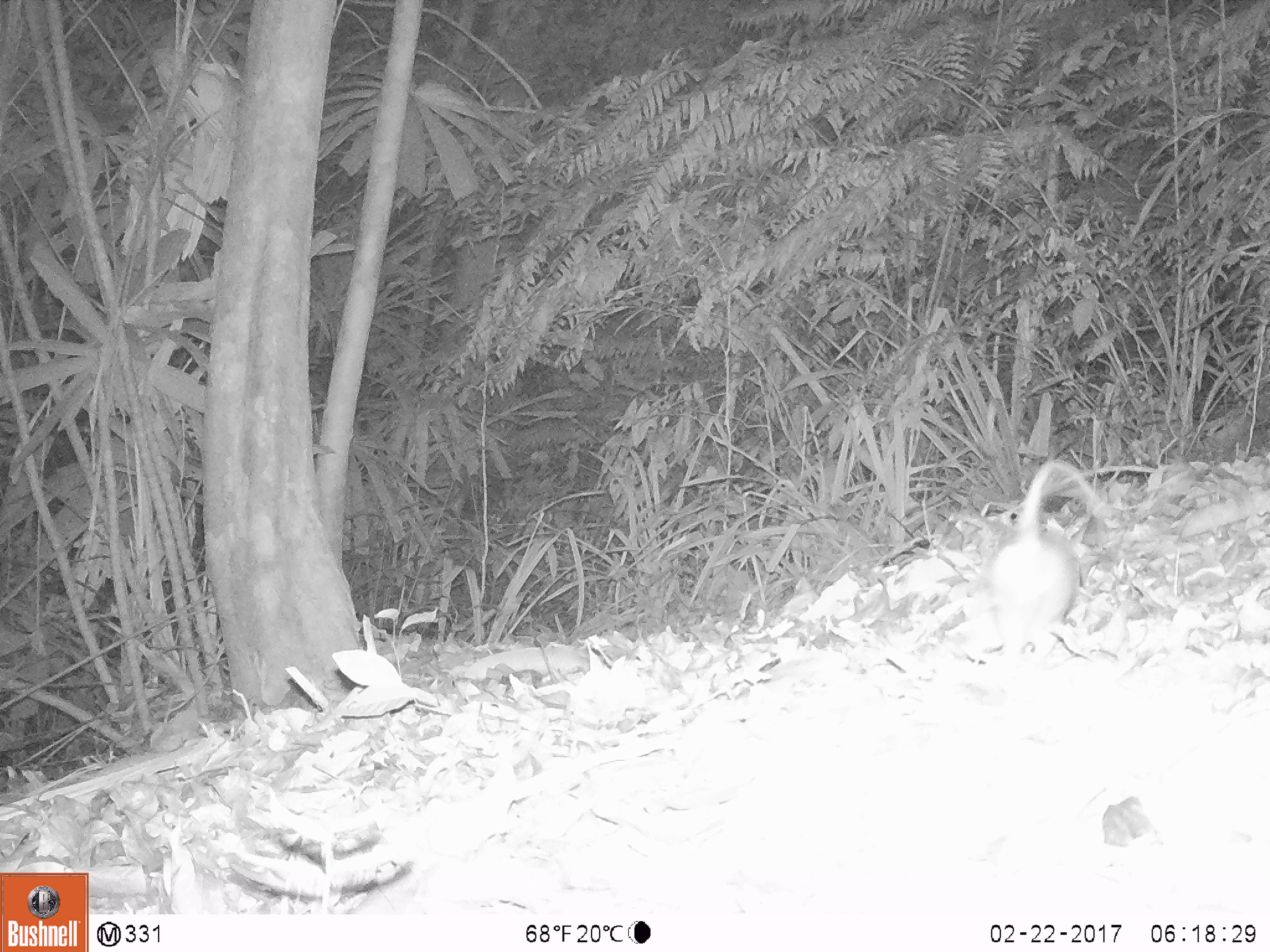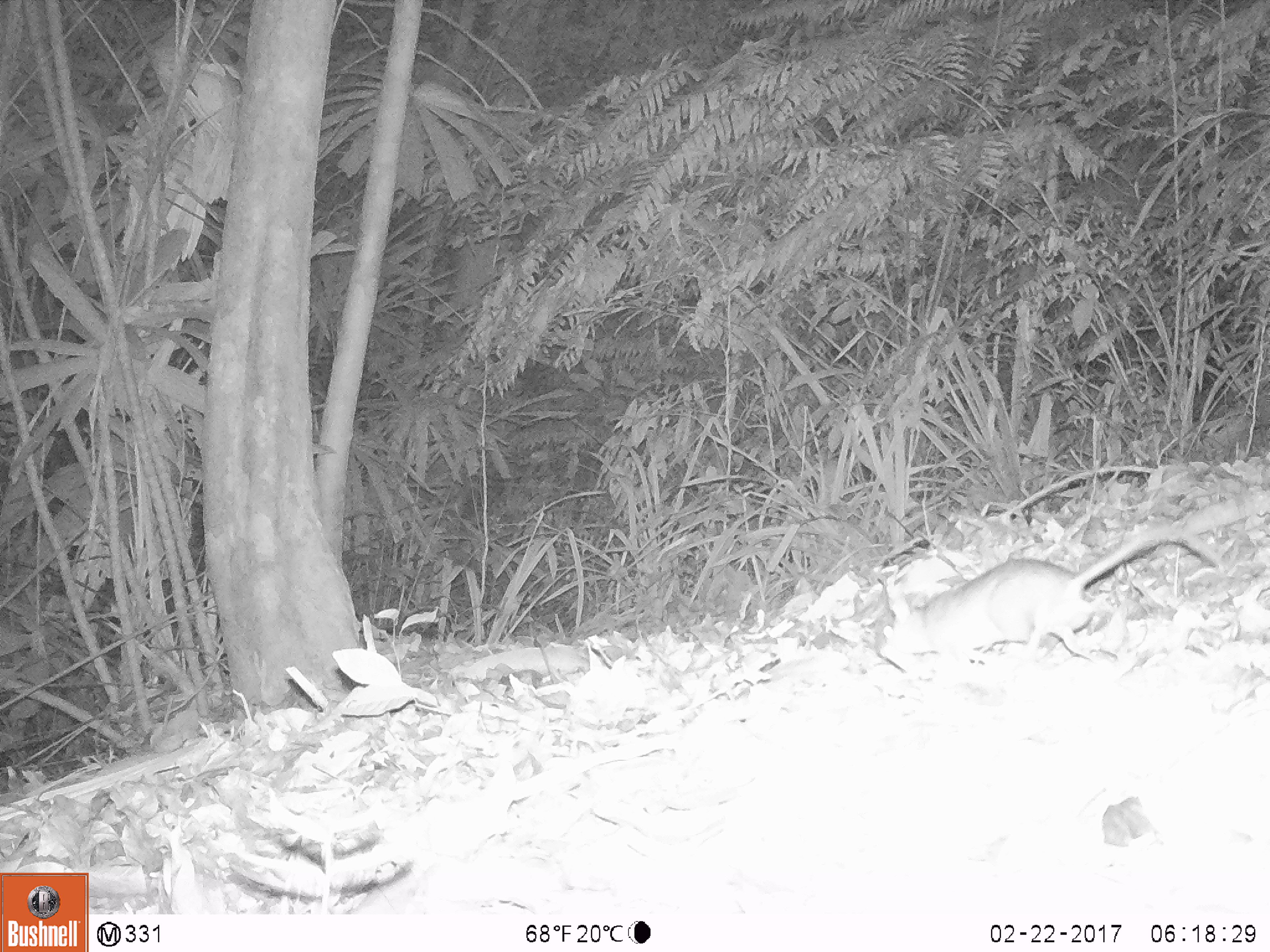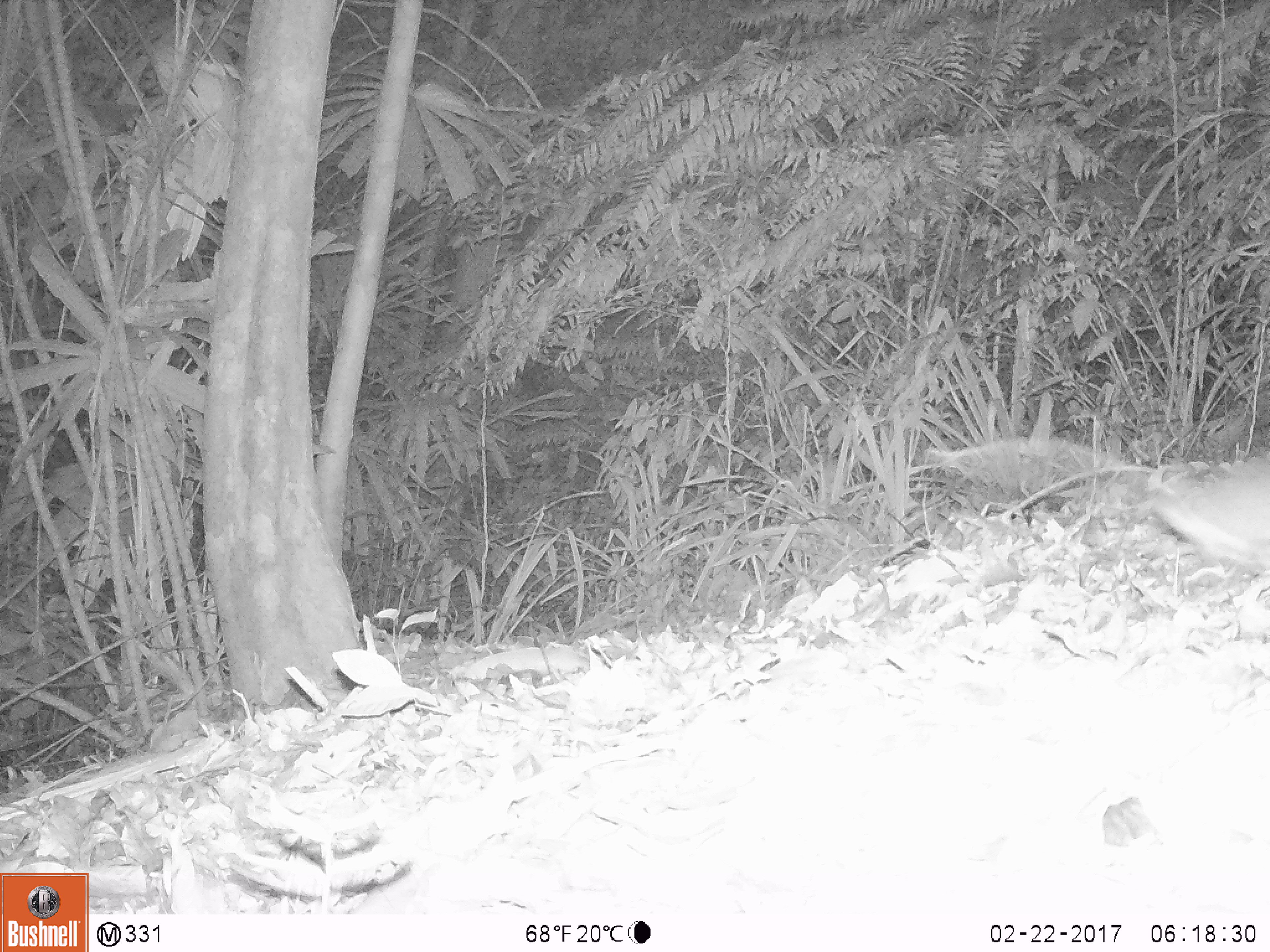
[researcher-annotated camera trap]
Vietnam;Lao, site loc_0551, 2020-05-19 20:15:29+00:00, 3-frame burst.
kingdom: Animalia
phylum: Chordata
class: Mammalia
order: Rodentia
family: Muridae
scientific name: Muridae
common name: old-world mice and rats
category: unidentified murid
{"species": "unidentified murid (old-world mice and rats) (Muridae)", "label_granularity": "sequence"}